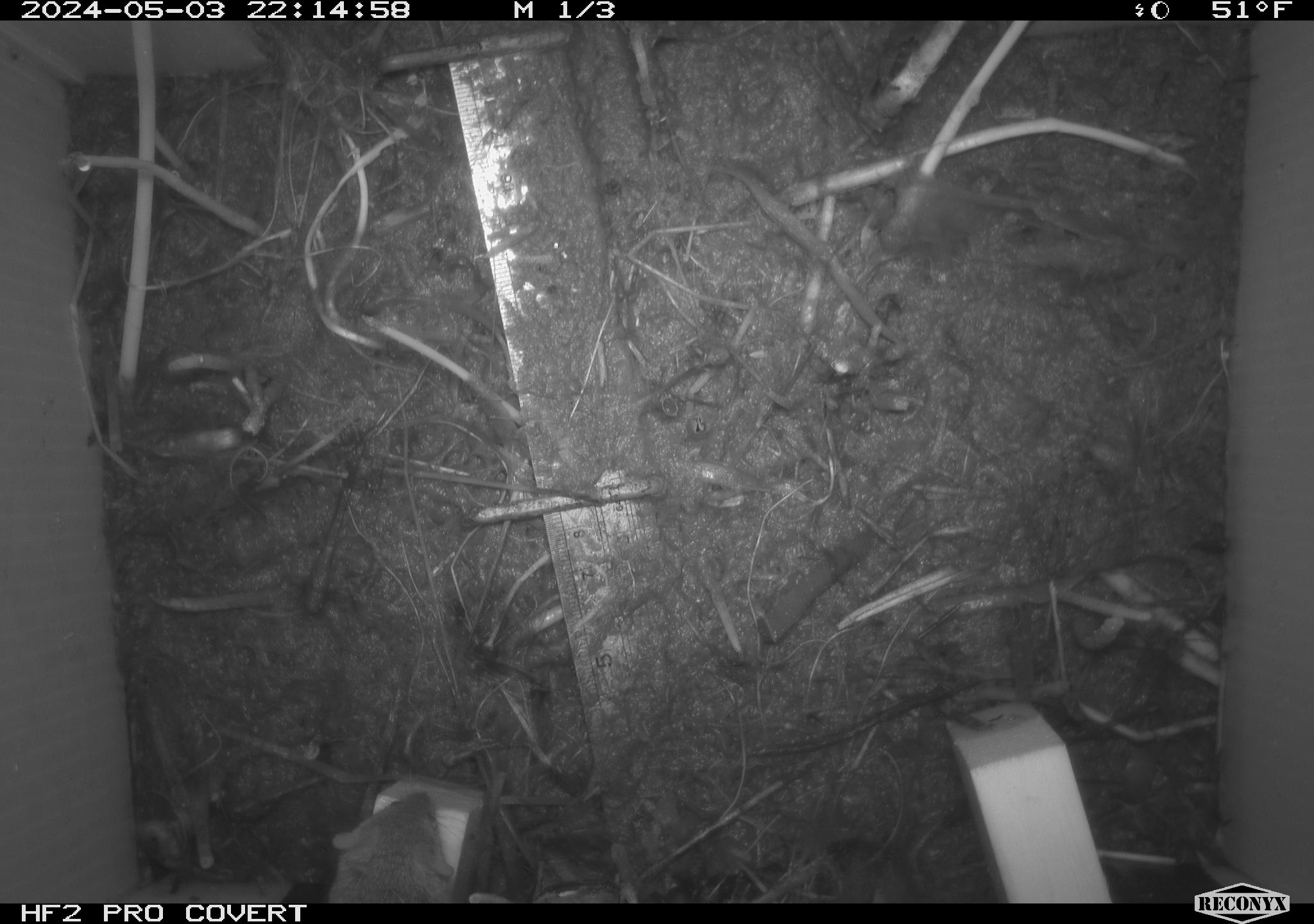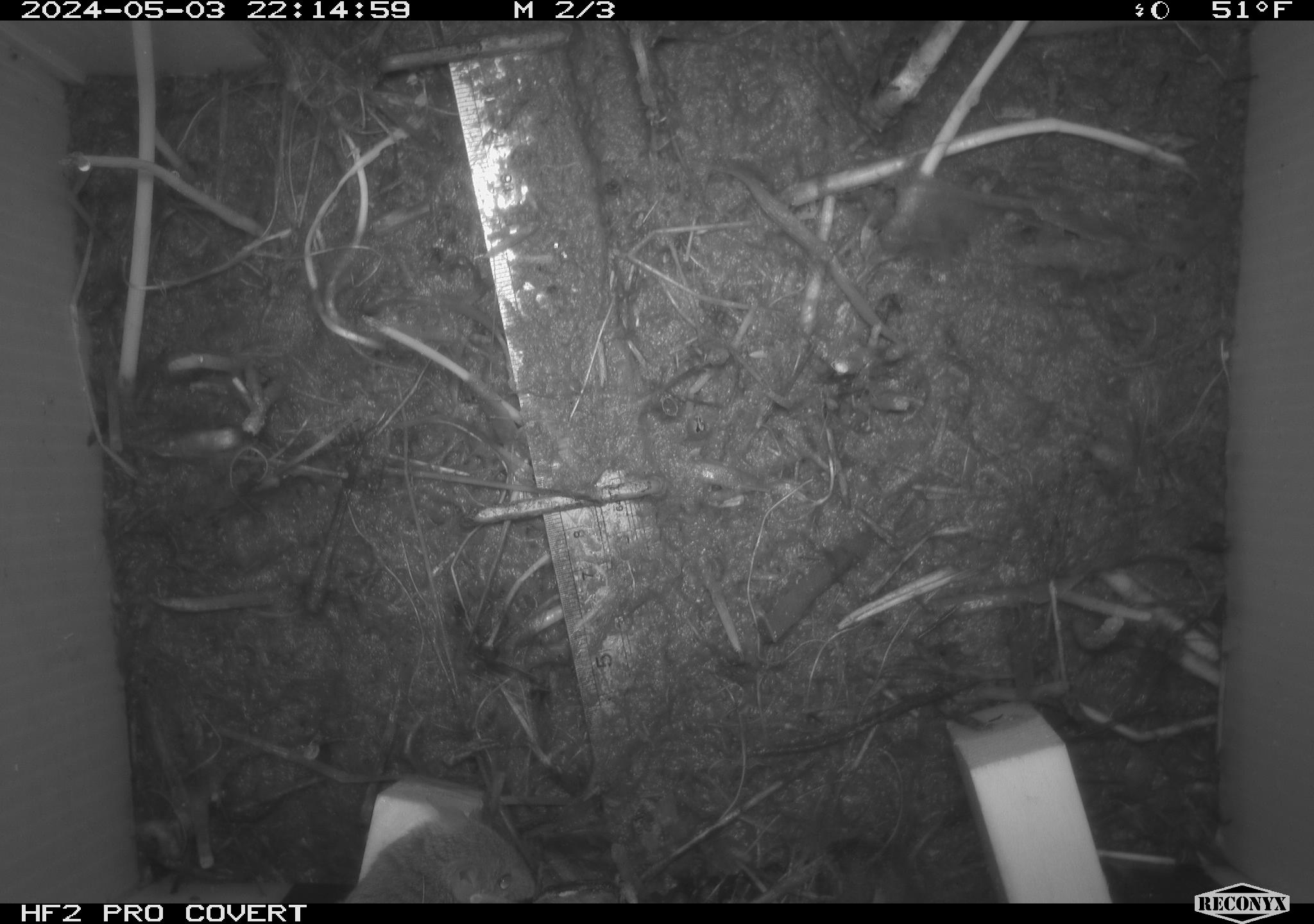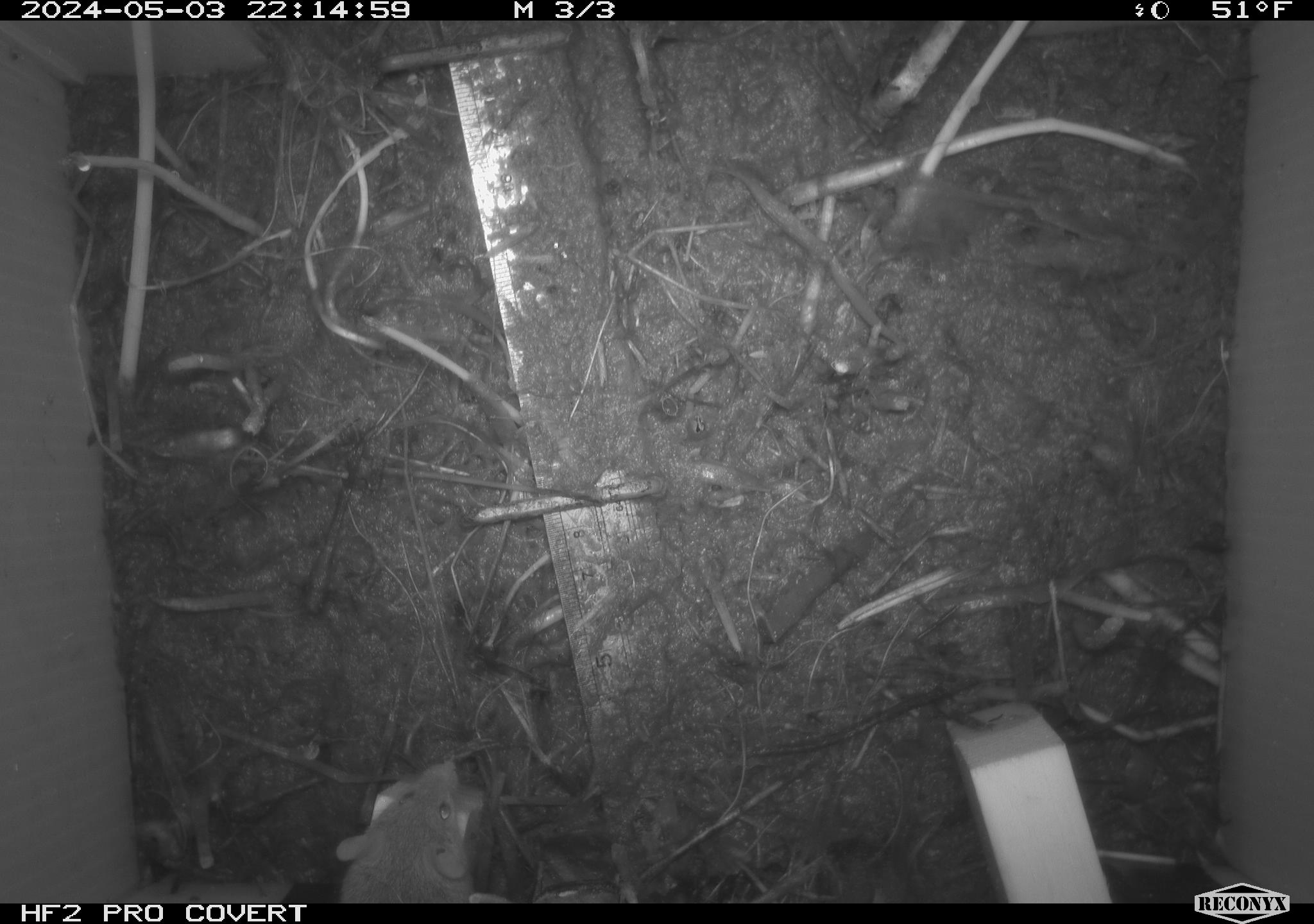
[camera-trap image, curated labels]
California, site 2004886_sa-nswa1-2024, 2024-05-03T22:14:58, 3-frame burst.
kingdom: Animalia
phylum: Chordata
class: Mammalia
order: Rodentia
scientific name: Rodentia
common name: mouse species